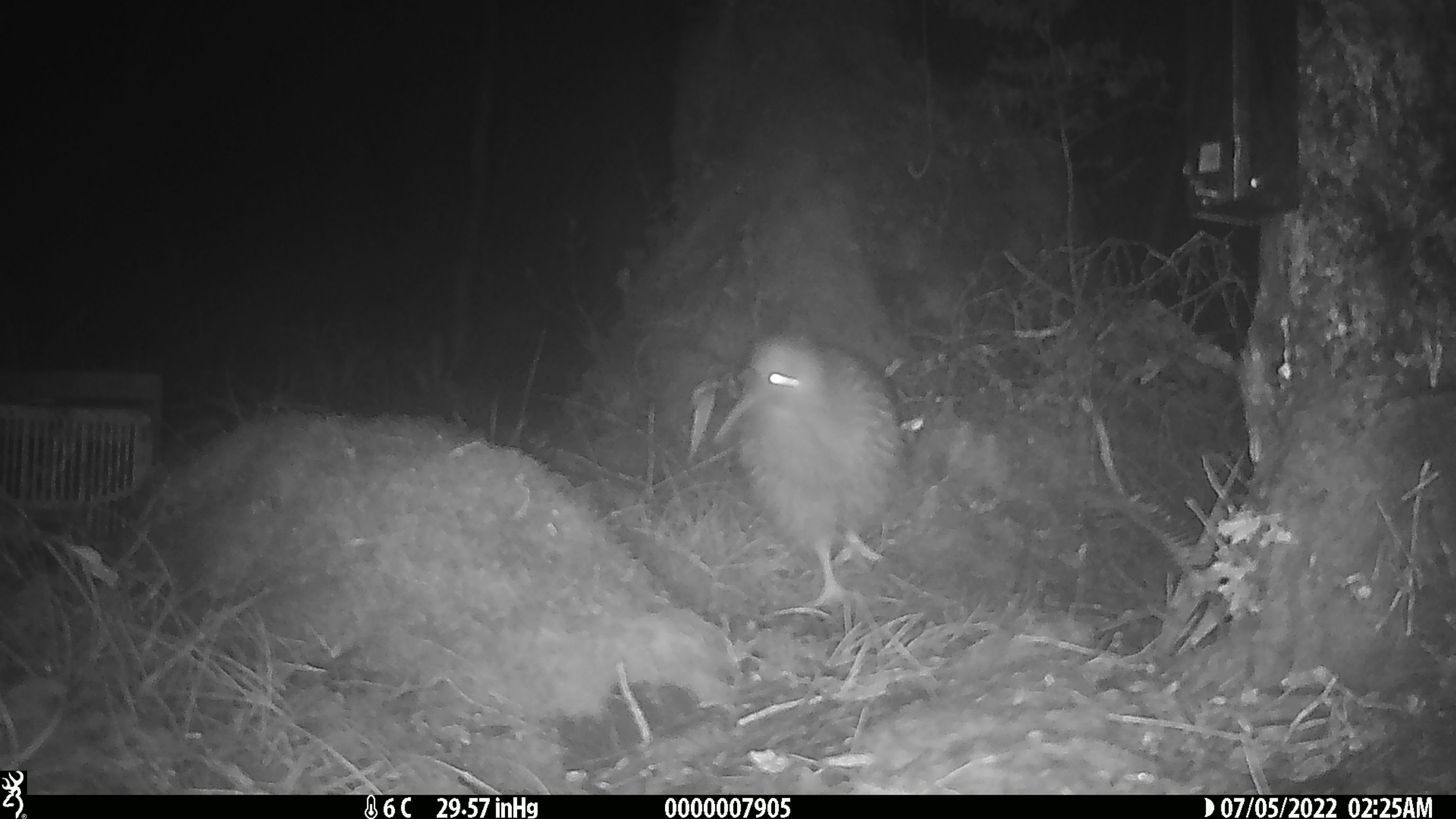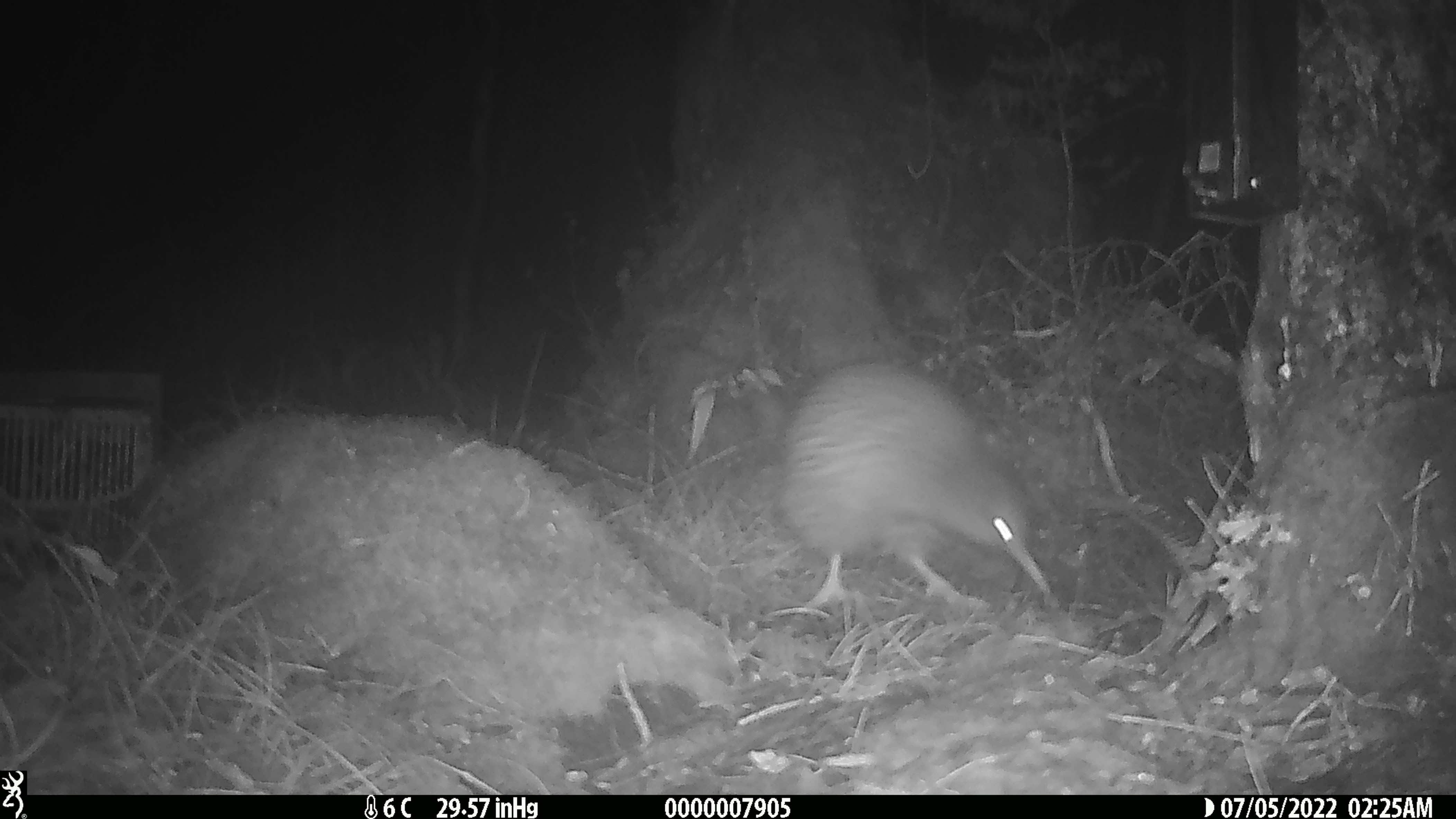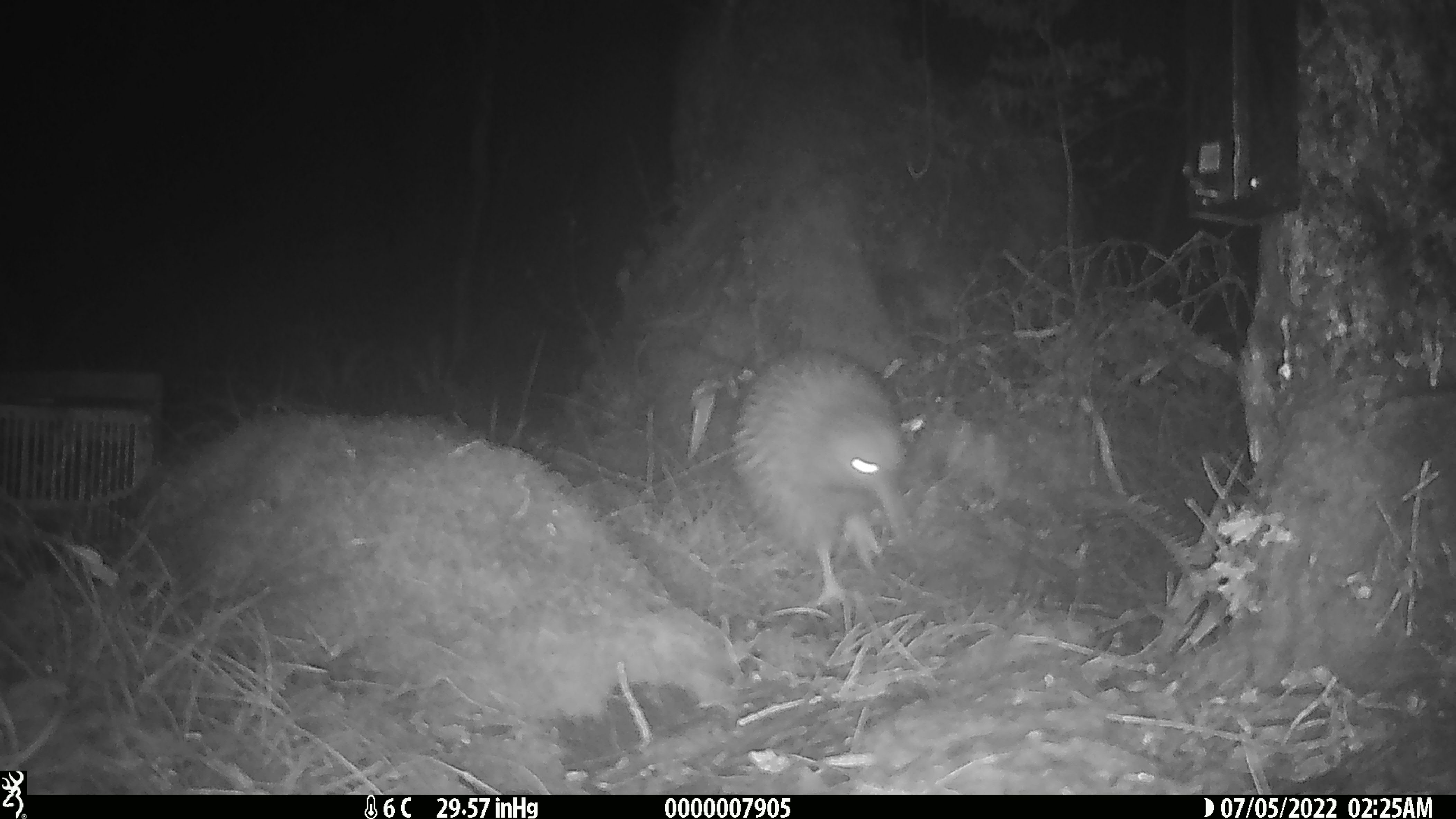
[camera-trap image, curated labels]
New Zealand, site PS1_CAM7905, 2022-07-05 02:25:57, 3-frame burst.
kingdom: Animalia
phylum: Chordata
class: Aves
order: Apterygiformes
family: Apterygidae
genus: Apteryx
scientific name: Apteryx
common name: kiwi